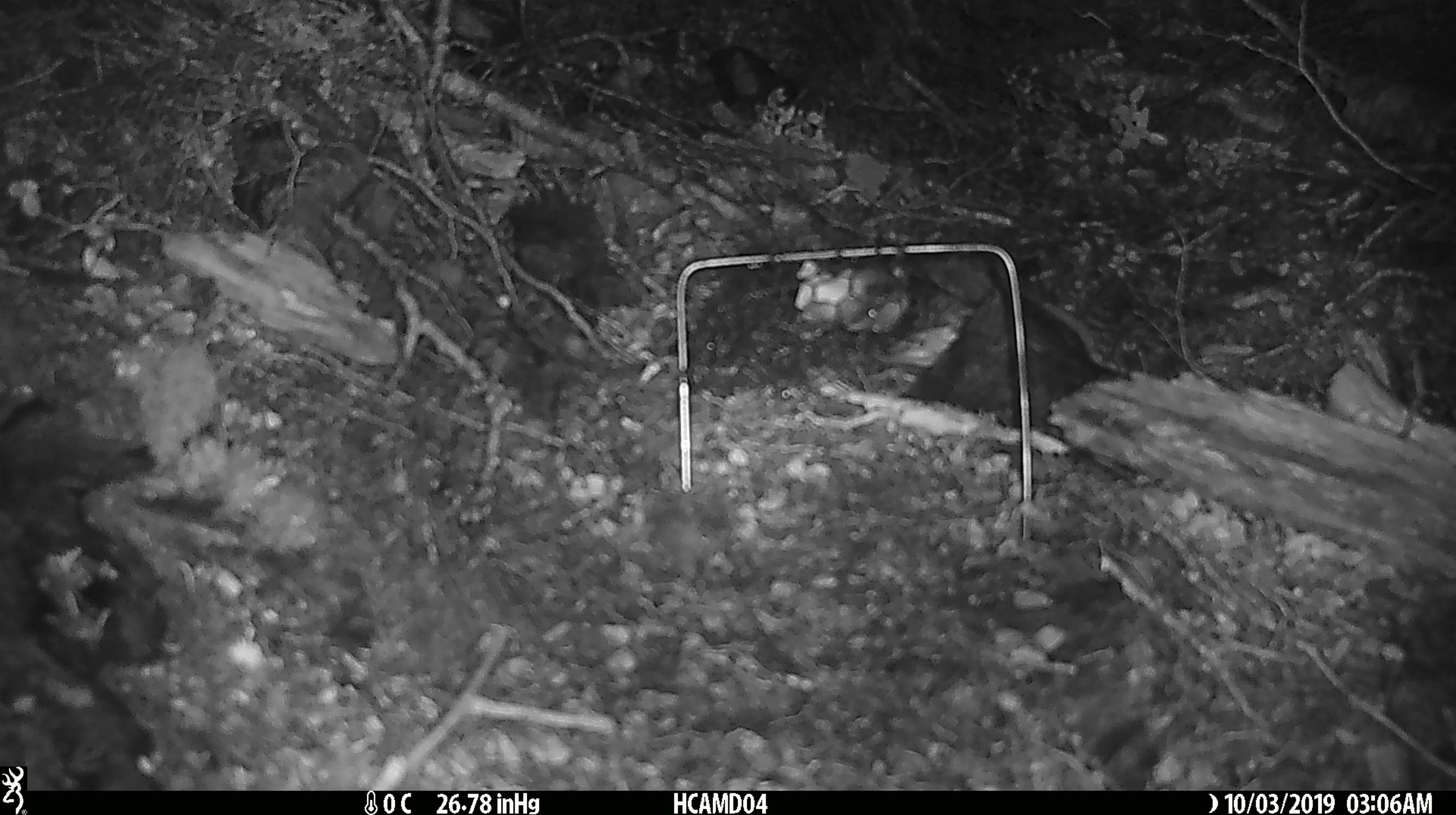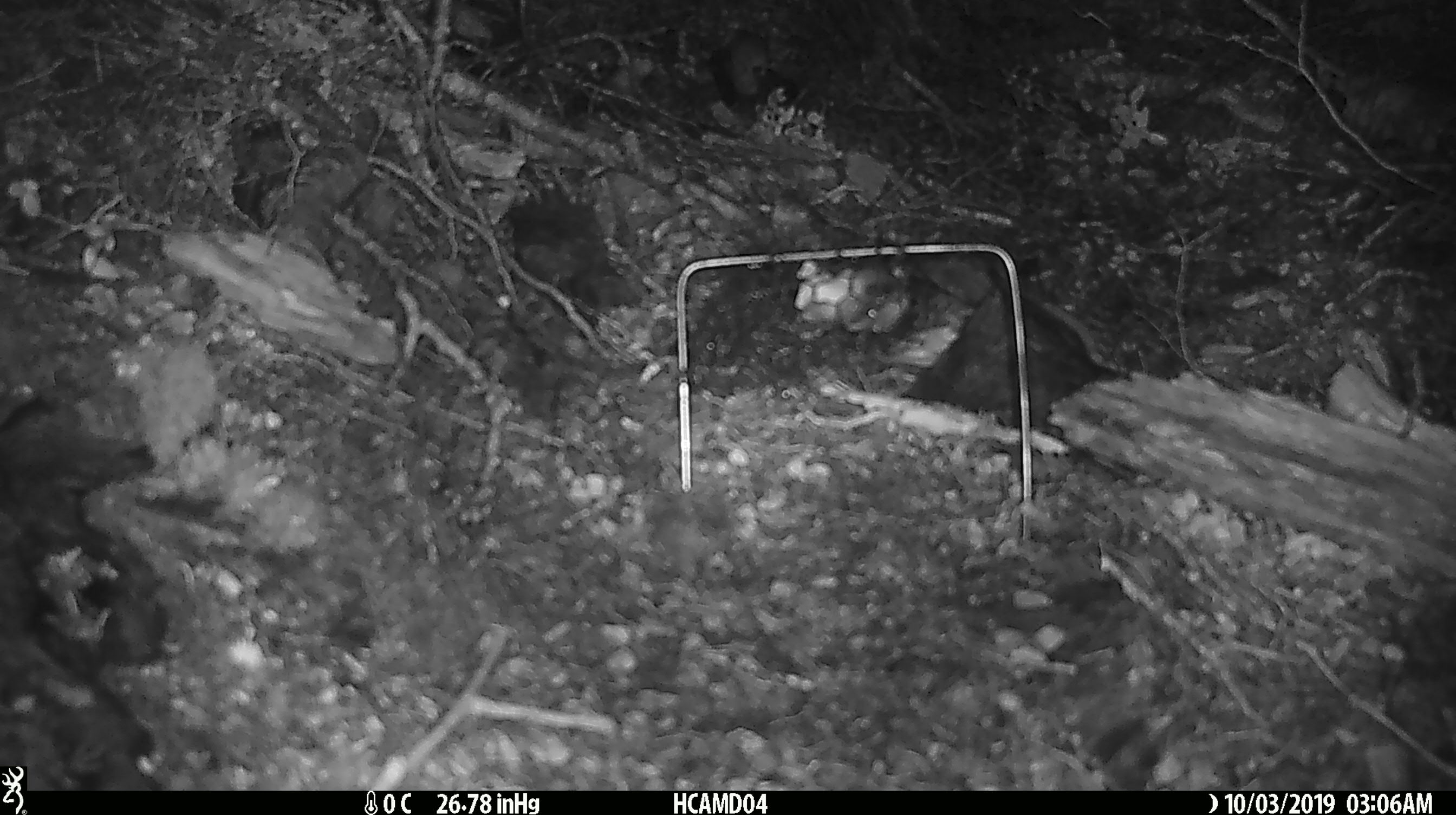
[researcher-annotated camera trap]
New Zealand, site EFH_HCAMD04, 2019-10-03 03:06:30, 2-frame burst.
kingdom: Animalia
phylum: Chordata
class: Mammalia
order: Rodentia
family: Muridae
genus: Mus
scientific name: Mus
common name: mouse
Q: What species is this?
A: Mouse (Mus).